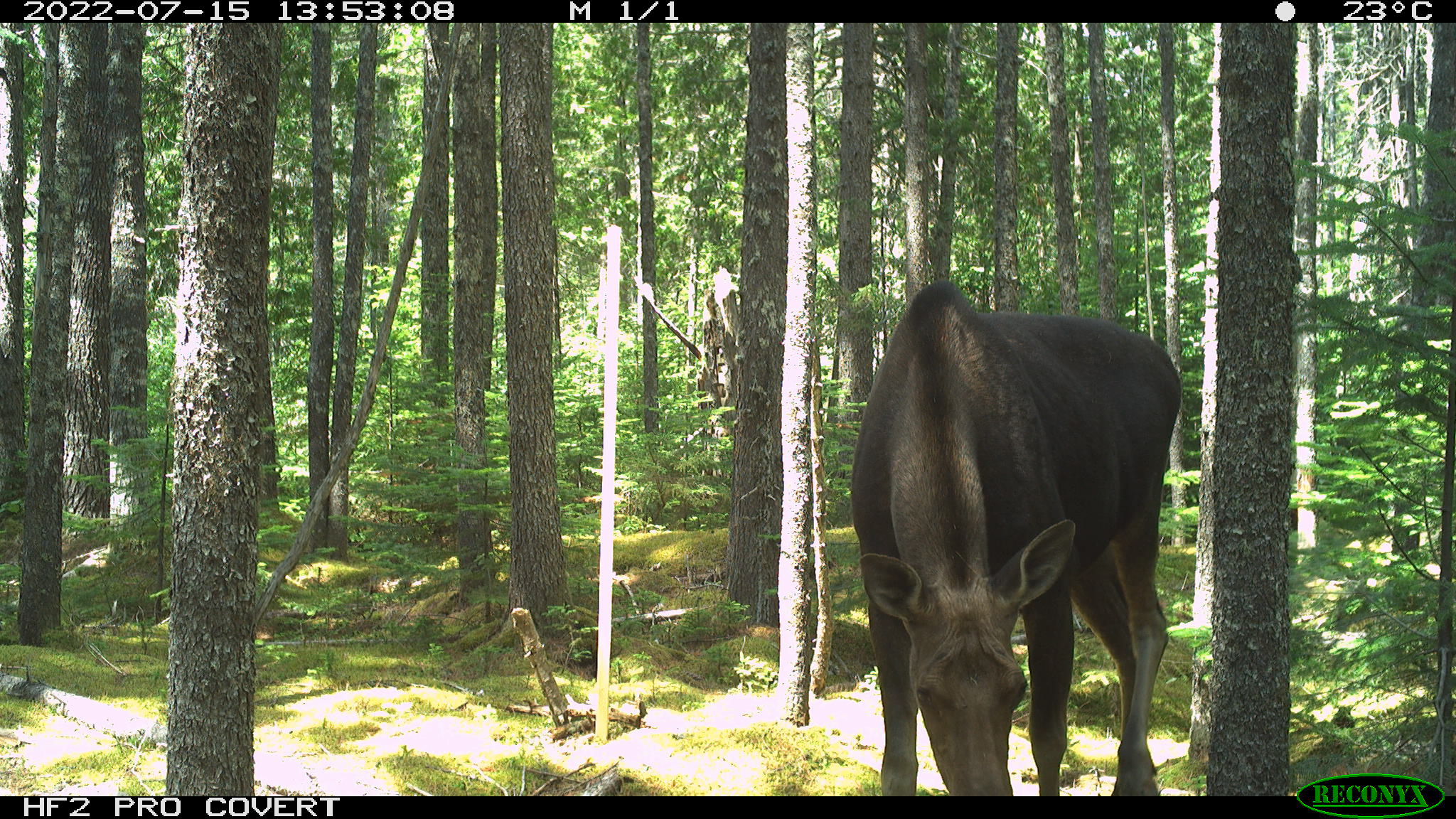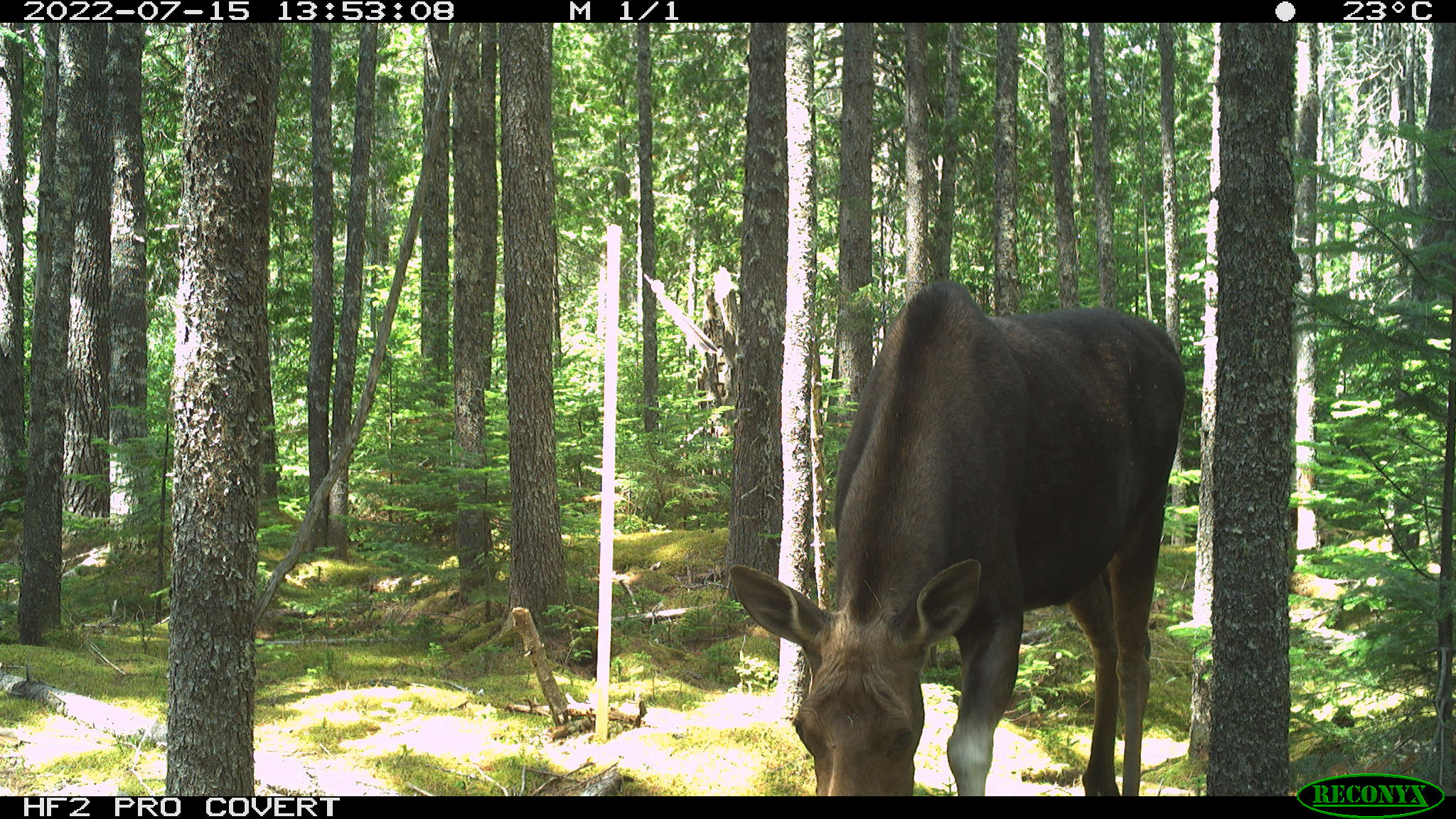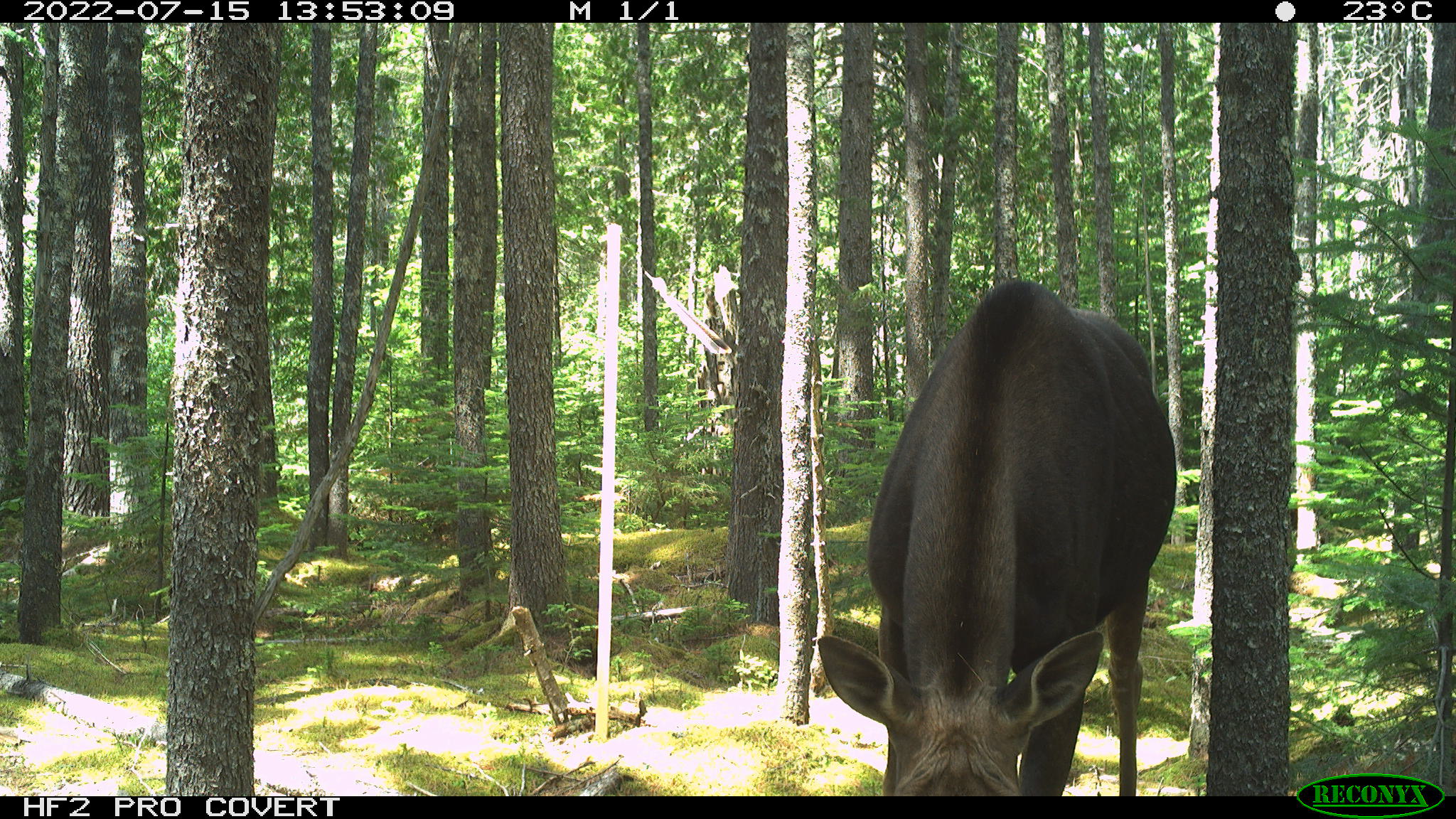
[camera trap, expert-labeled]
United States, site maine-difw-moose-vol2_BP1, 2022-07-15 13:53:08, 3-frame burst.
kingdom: Animalia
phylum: Chordata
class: Mammalia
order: Artiodactyla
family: Cervidae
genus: Alces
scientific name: Alces alces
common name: moose